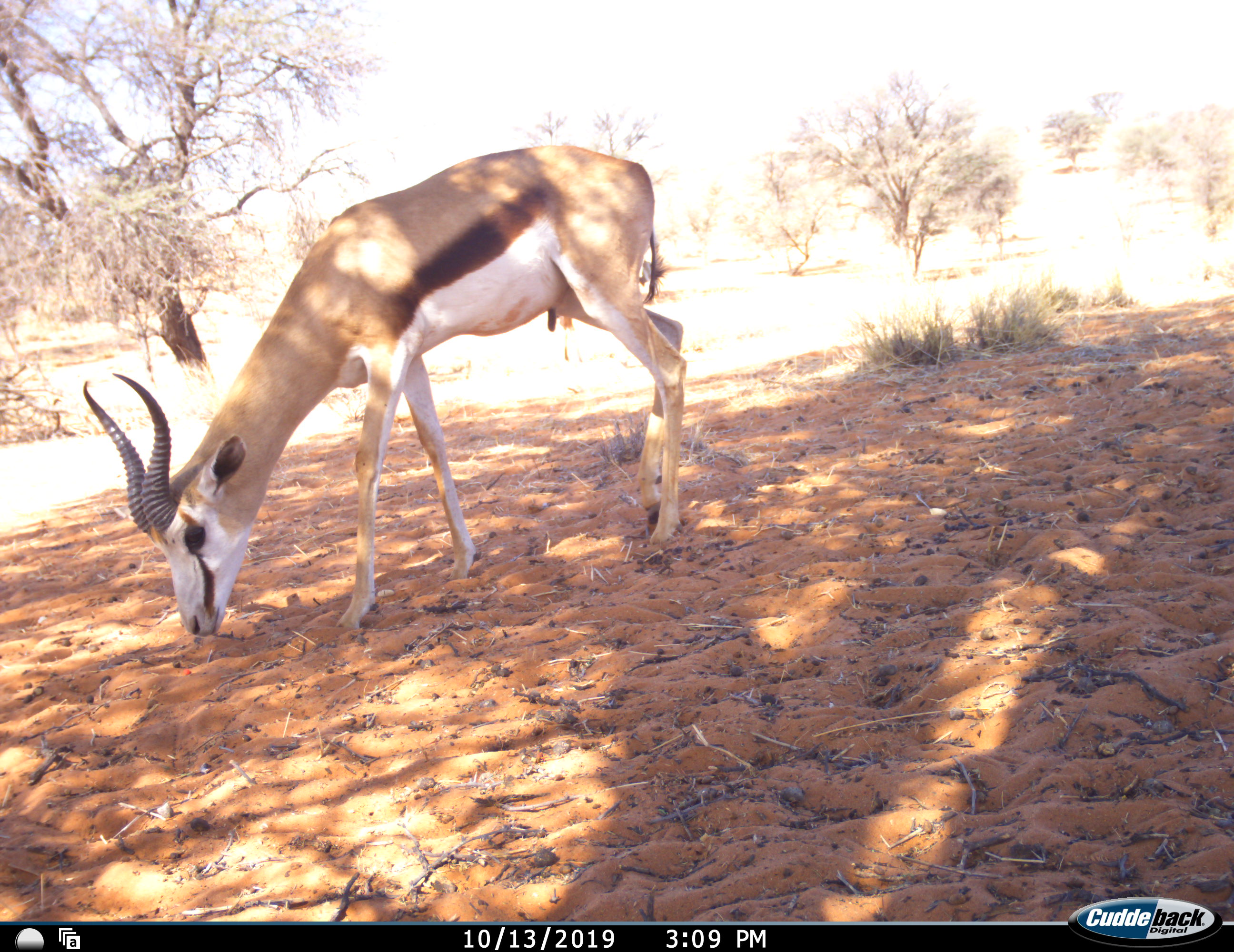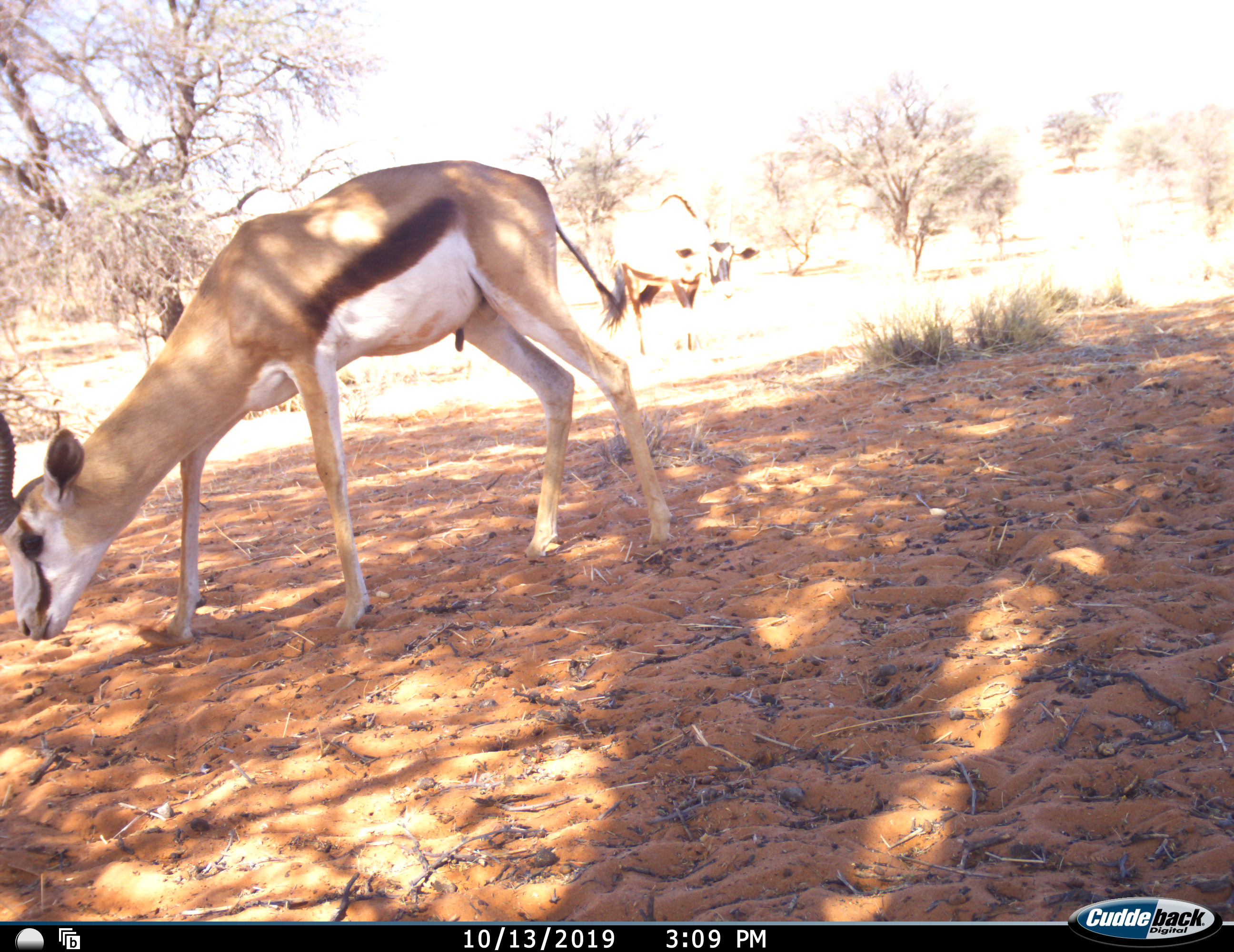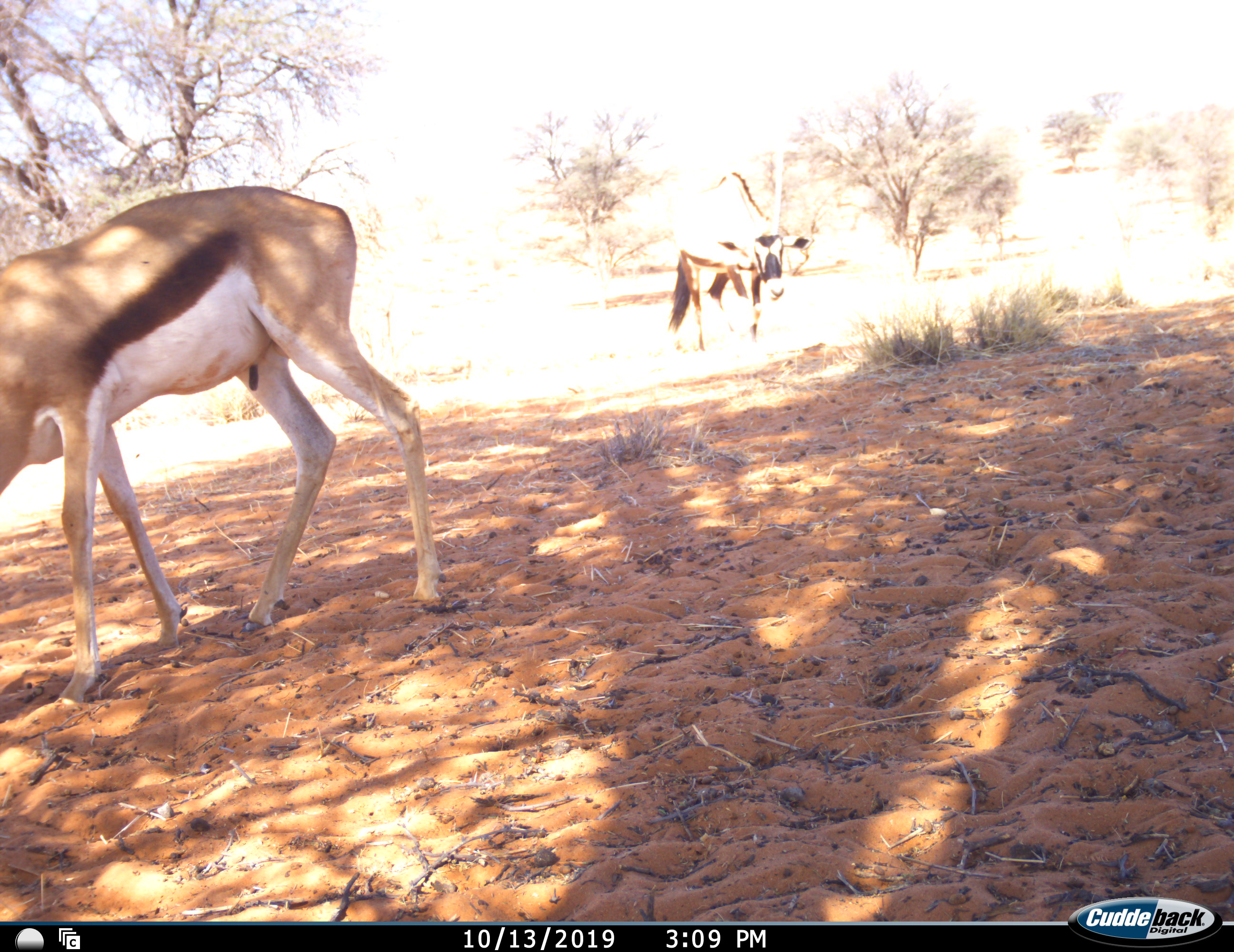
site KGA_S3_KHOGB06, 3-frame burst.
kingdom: Animalia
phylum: Chordata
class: Mammalia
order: Artiodactyla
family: Bovidae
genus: Antidorcas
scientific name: Antidorcas marsupialis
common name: springbok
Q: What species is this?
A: Springbok (Antidorcas marsupialis).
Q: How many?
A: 1.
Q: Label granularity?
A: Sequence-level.